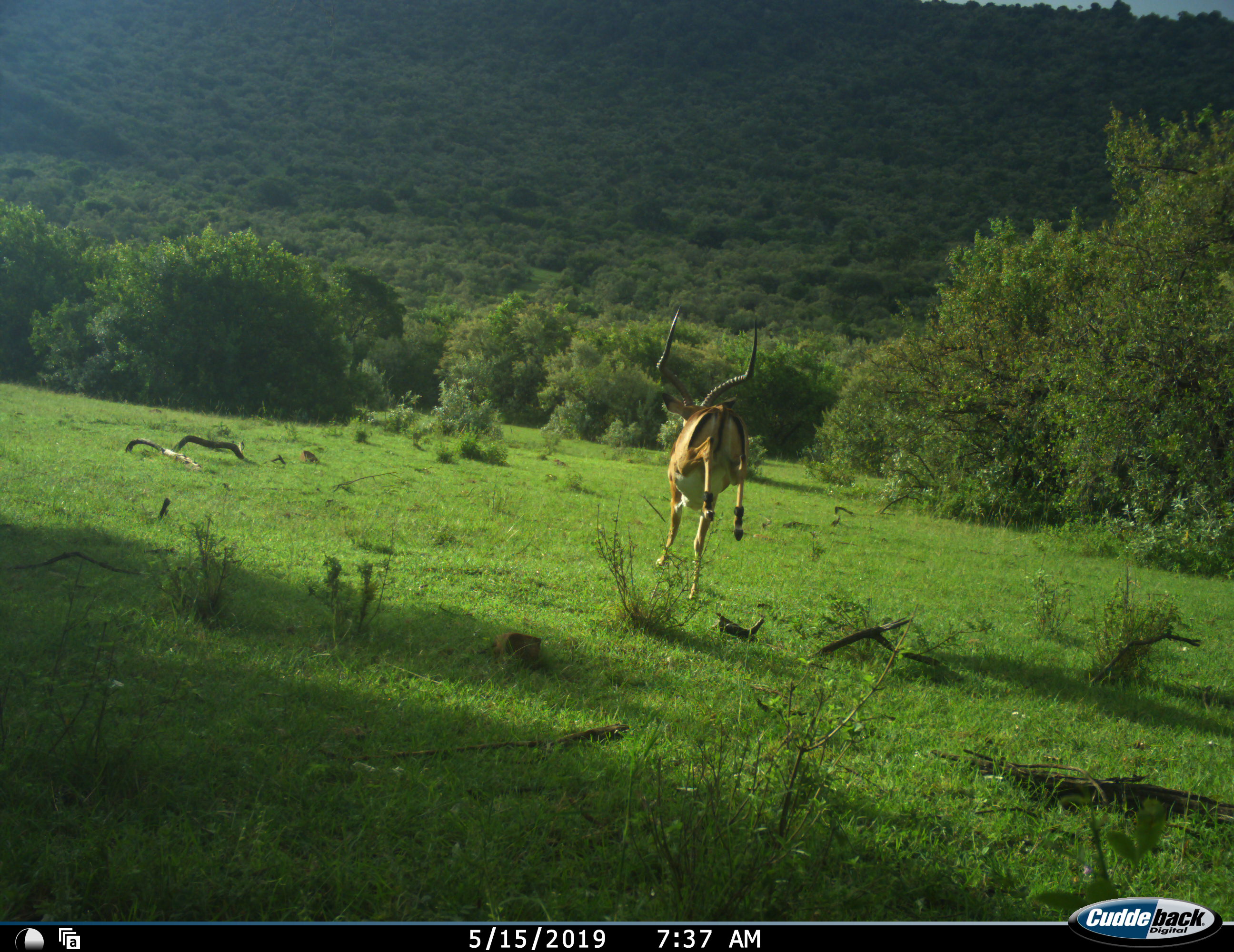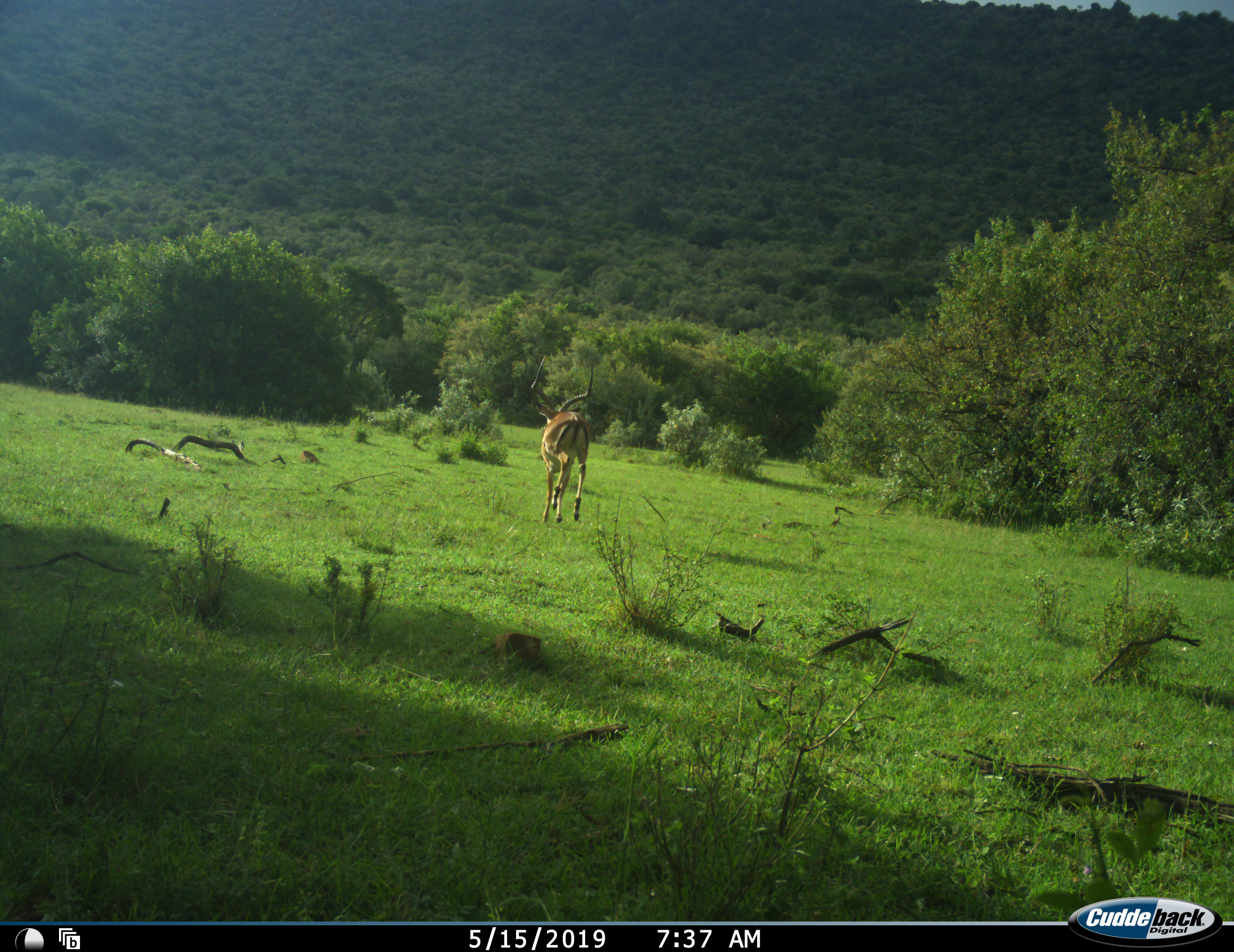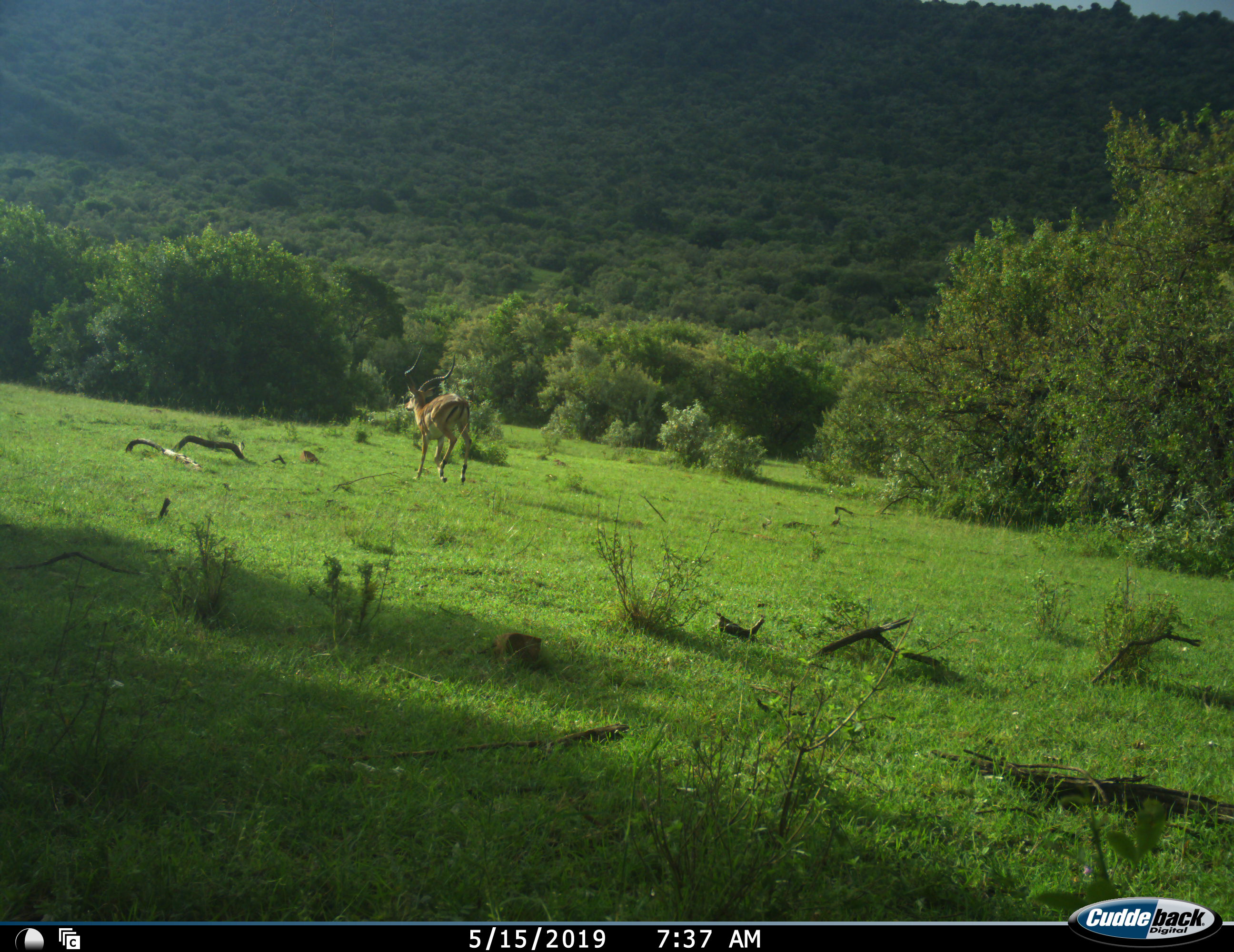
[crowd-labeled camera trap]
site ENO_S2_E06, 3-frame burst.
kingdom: Animalia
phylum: Chordata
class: Mammalia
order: Artiodactyla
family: Bovidae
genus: Aepyceros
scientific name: Aepyceros melampus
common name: impala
Impala (Aepyceros melampus), count 1. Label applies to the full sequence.